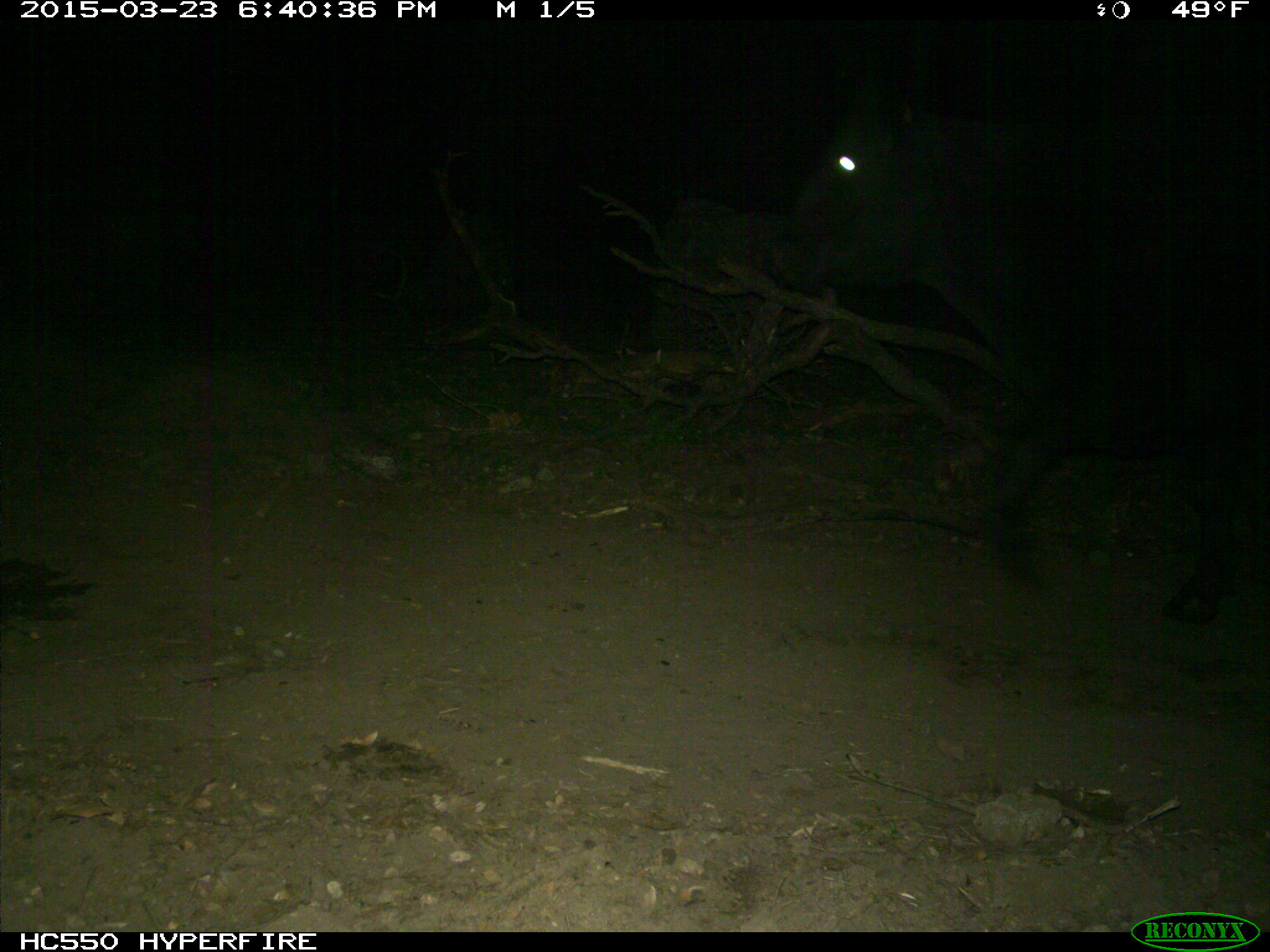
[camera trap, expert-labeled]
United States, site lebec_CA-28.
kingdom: Animalia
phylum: Chordata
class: Mammalia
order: Artiodactyla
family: Bovidae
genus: Bos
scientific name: Bos taurus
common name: domestic cow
Bos taurus (domestic cow).